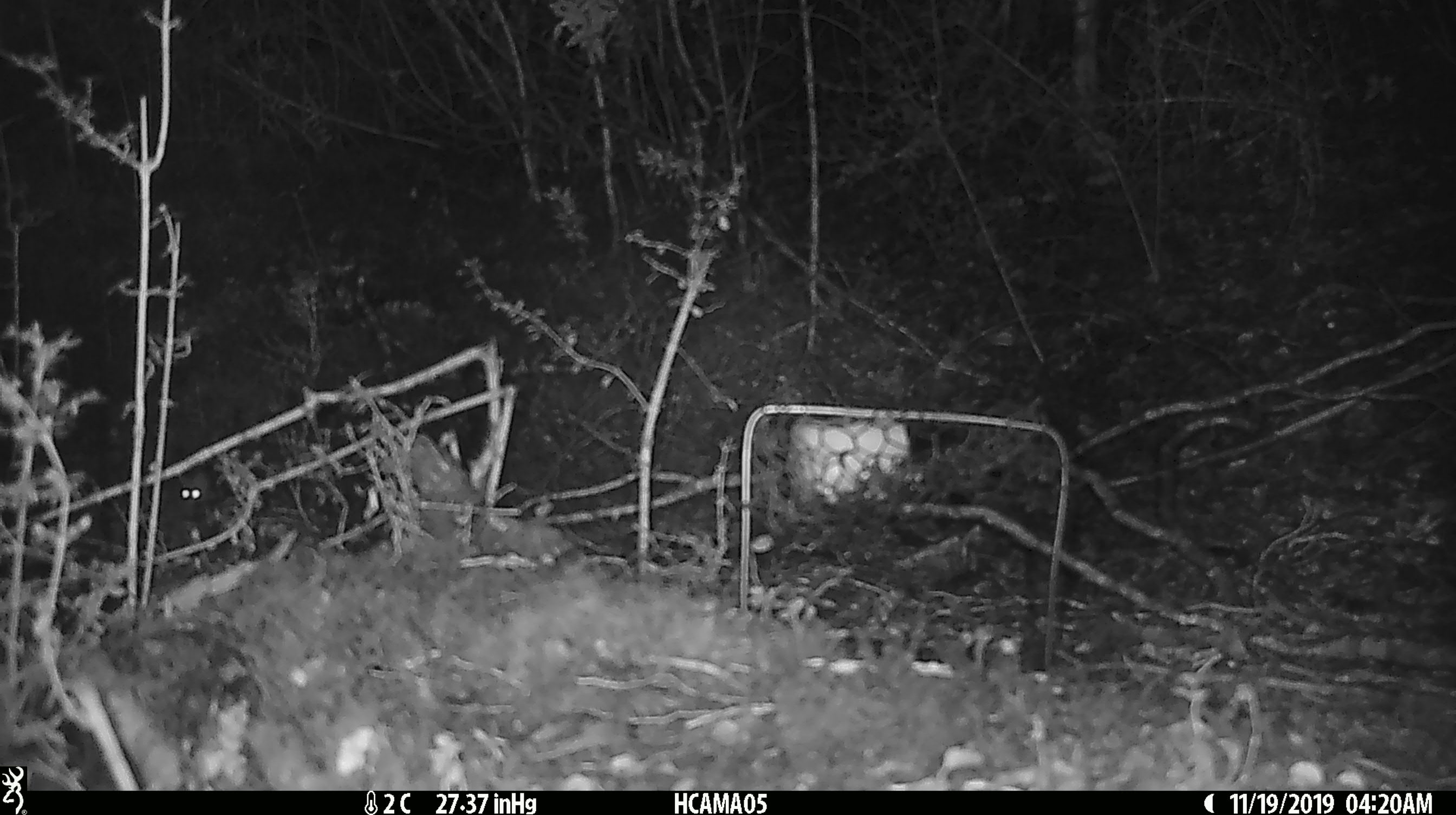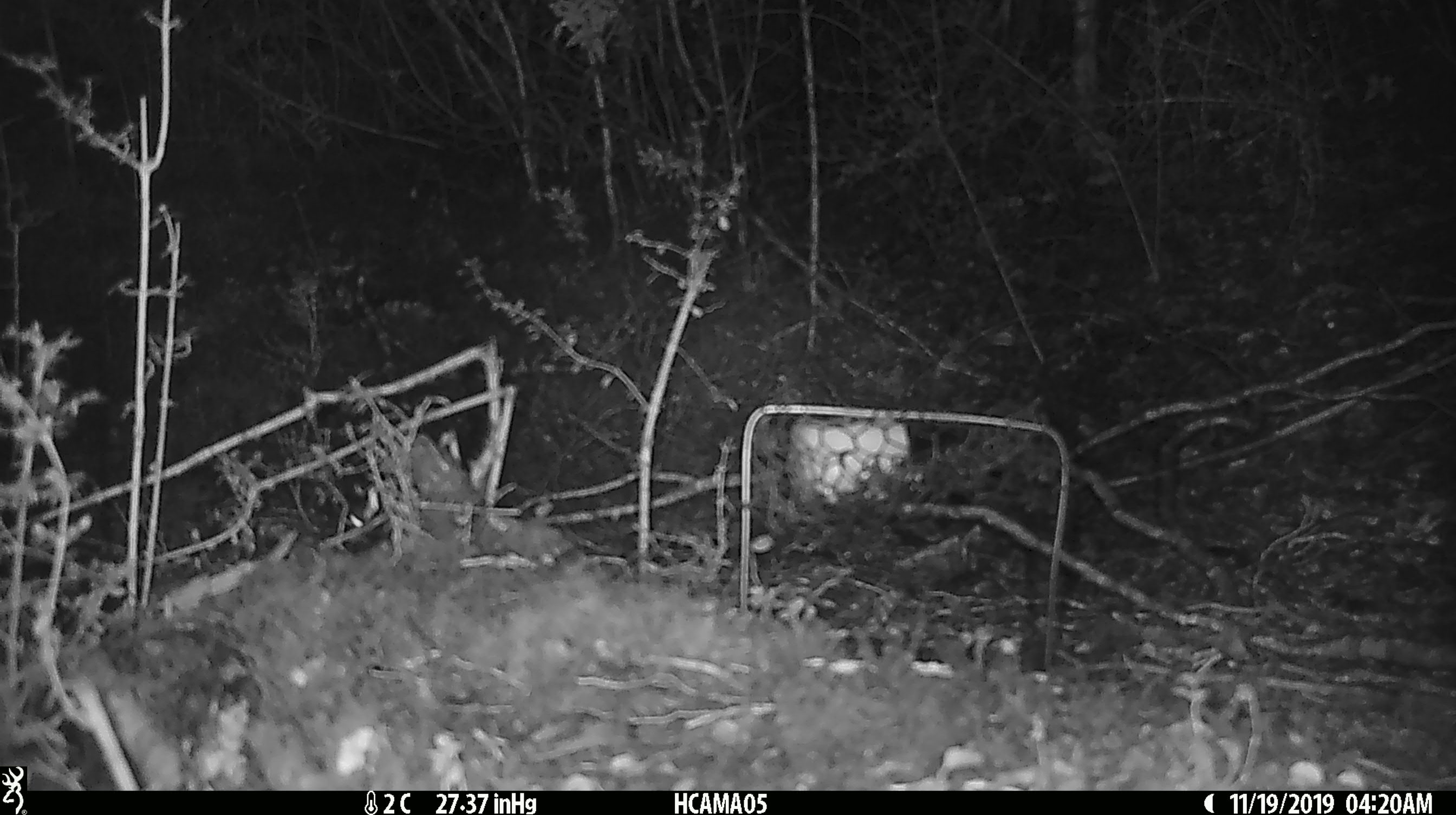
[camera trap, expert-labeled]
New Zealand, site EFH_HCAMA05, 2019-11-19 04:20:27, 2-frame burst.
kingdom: Animalia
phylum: Chordata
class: Mammalia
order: Rodentia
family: Muridae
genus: Mus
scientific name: Mus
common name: mouse